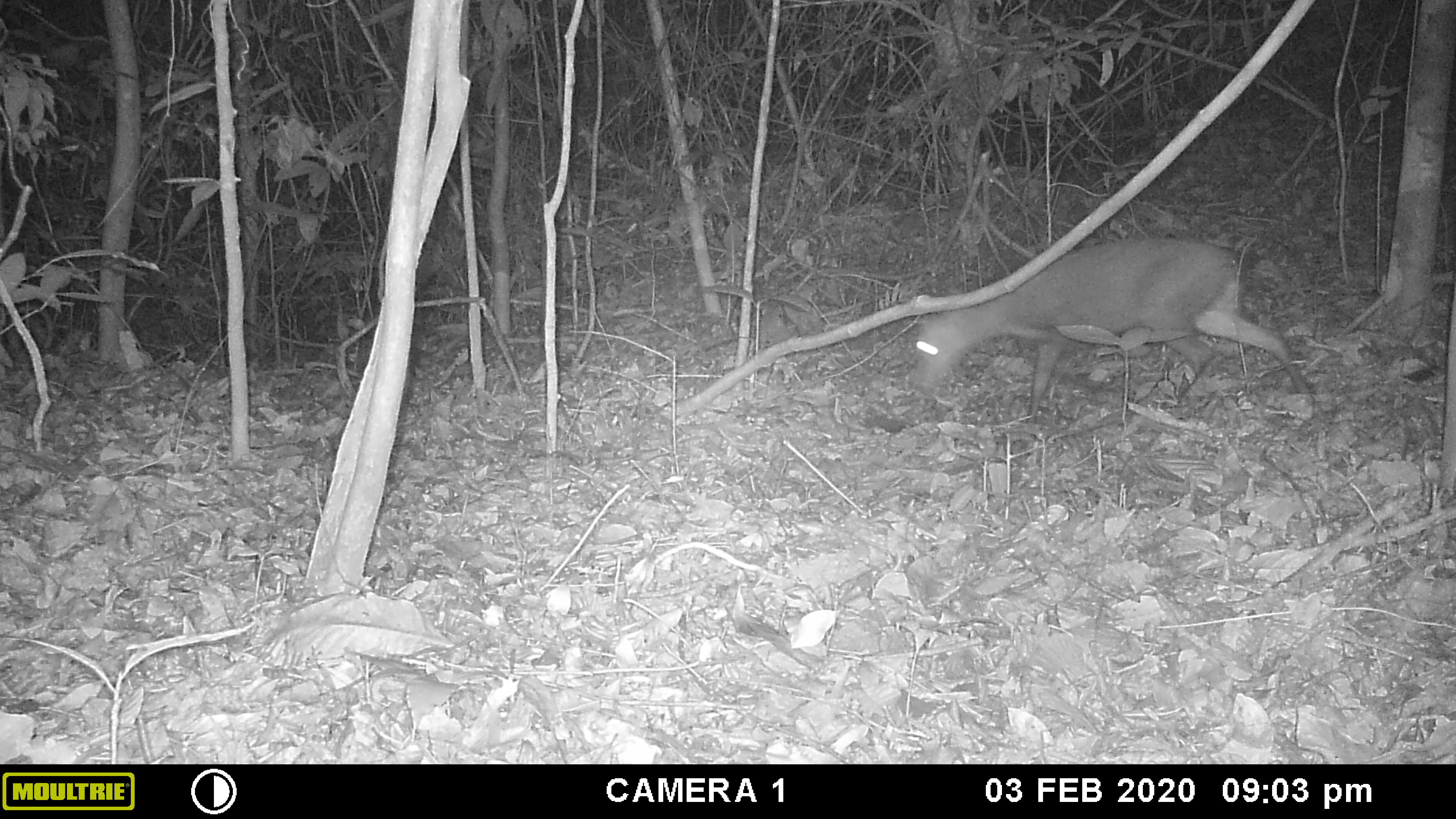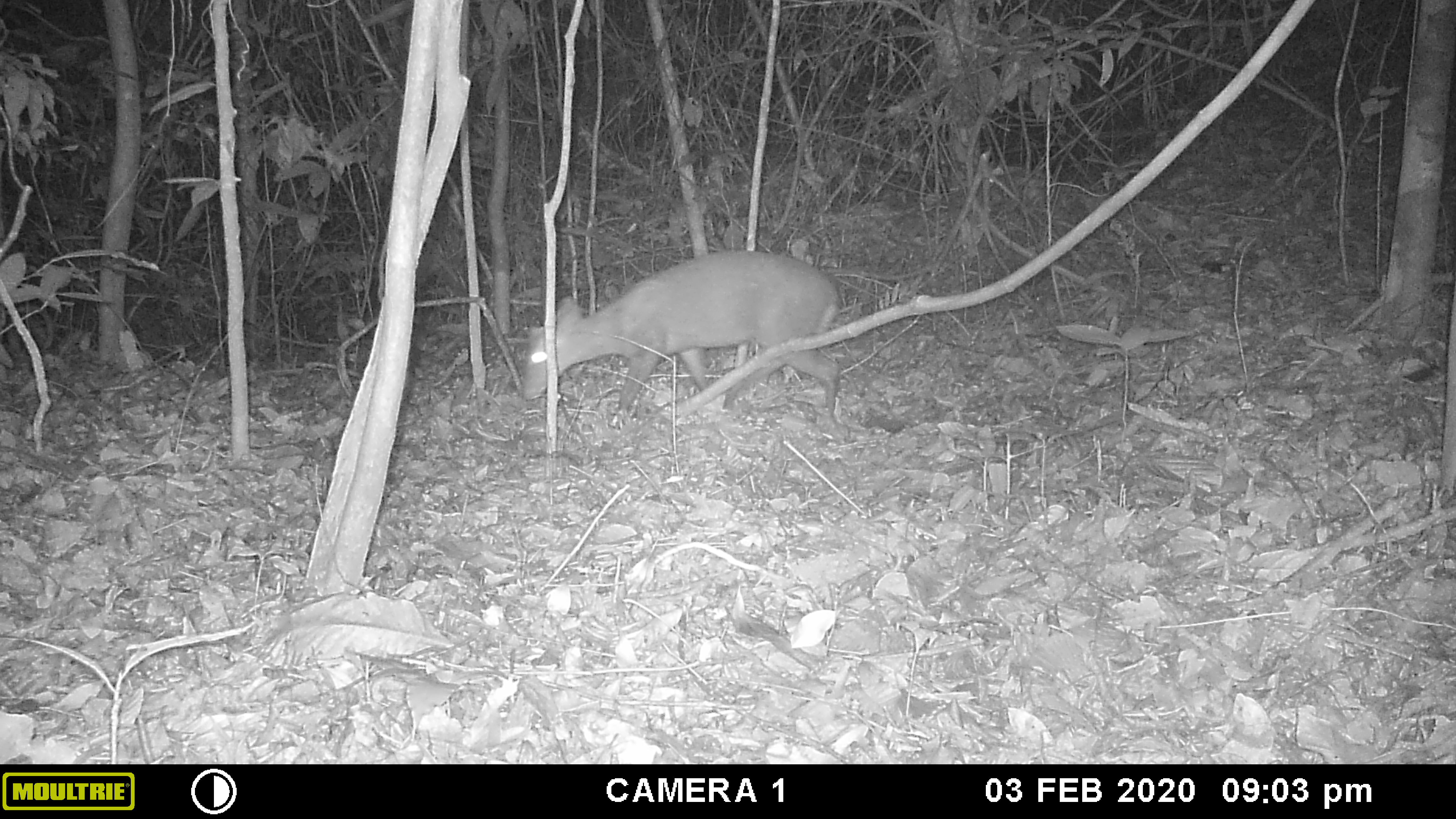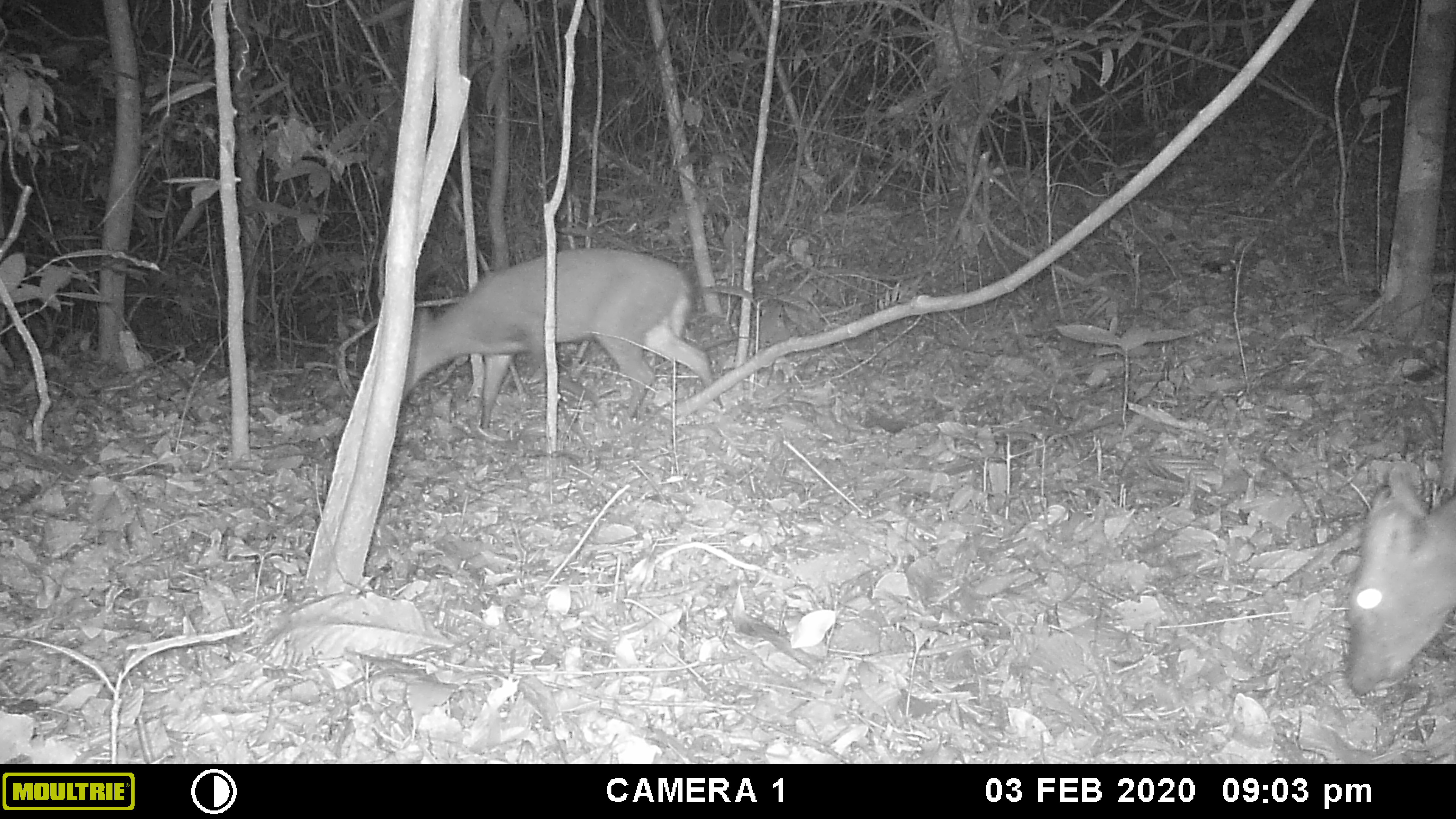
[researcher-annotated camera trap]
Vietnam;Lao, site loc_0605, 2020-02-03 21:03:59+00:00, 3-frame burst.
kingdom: Animalia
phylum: Chordata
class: Mammalia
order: Artiodactyla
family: Cervidae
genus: Muntiacus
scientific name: Muntiacus rooseveltorum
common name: roosevelt's muntjac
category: roosevelts muntjac group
Roosevelts muntjac group (roosevelt's muntjac) (Muntiacus rooseveltorum). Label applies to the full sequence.